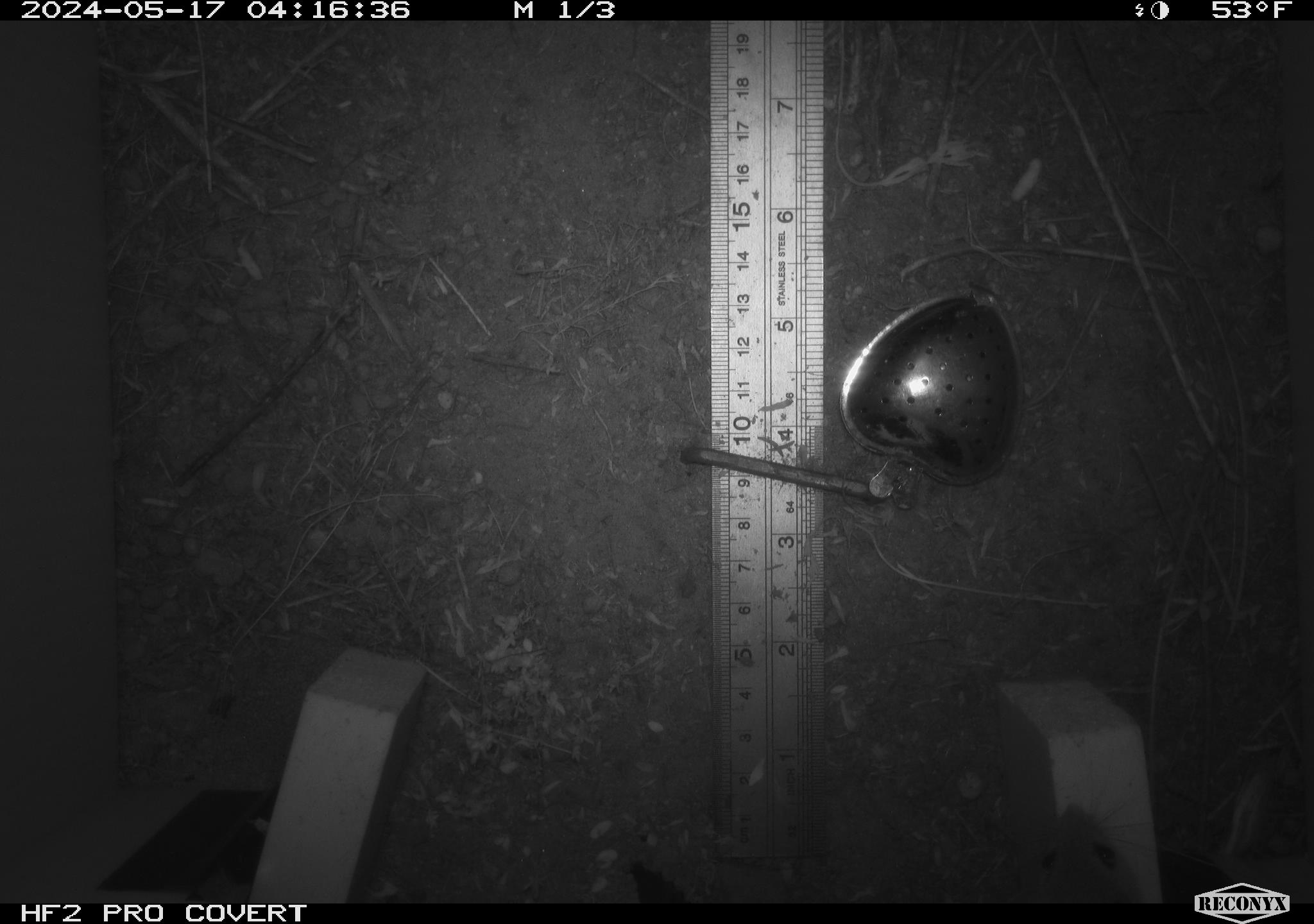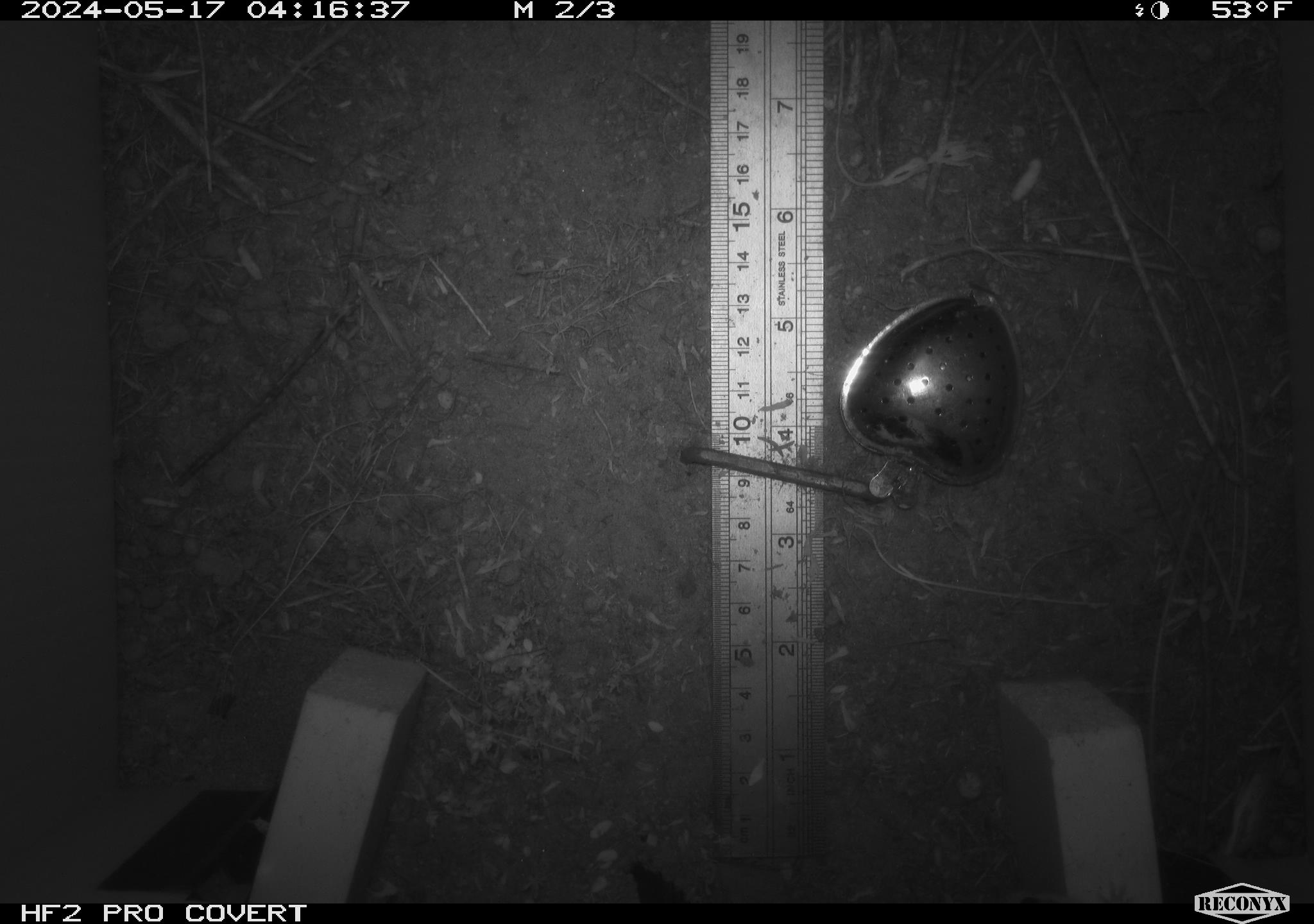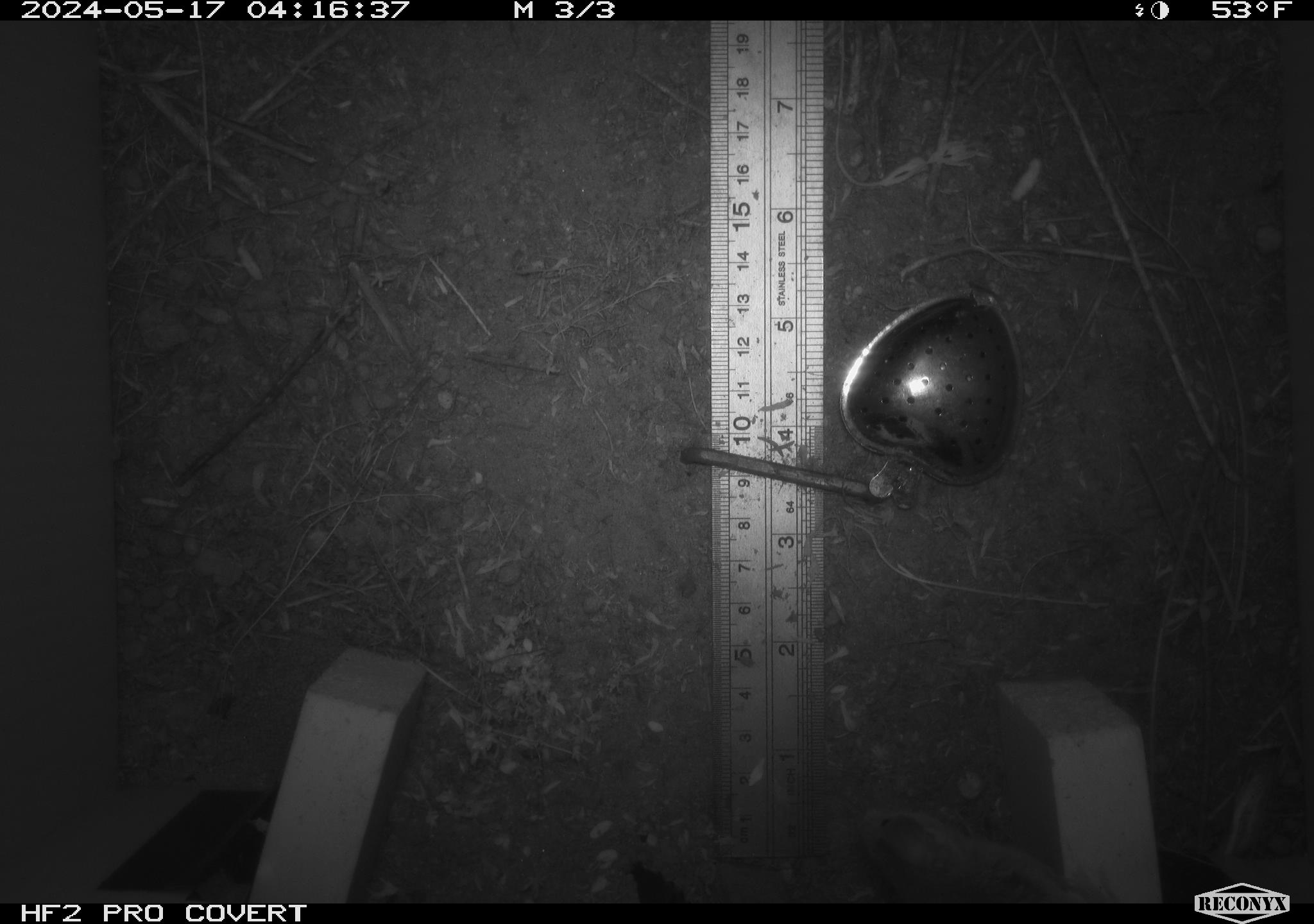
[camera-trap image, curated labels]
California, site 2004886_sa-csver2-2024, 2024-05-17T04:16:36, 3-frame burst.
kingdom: Animalia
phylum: Chordata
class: Mammalia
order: Rodentia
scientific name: Rodentia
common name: rodent